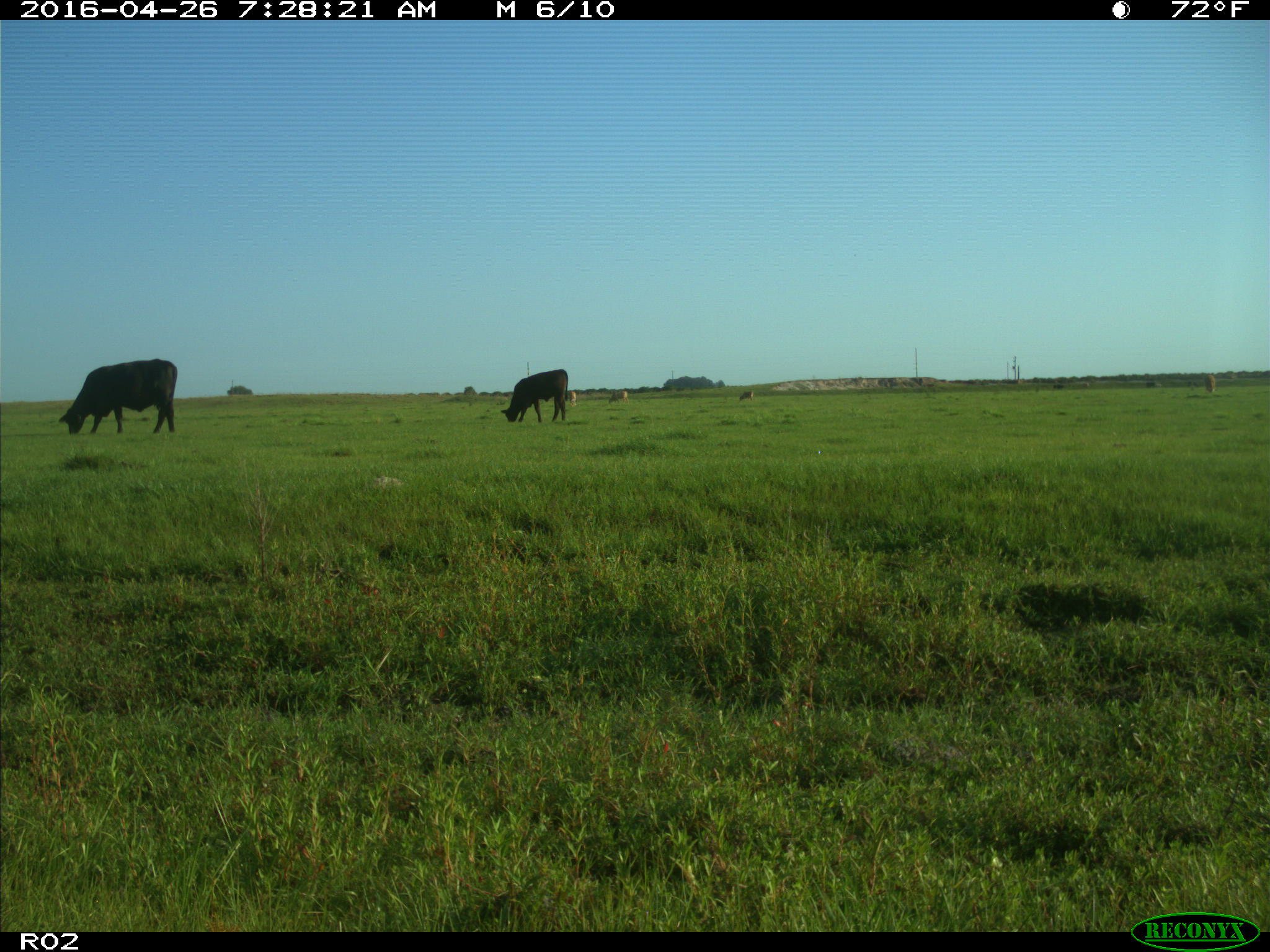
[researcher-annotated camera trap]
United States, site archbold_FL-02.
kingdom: Animalia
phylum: Chordata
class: Mammalia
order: Artiodactyla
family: Bovidae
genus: Bos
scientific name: Bos taurus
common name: domestic cow